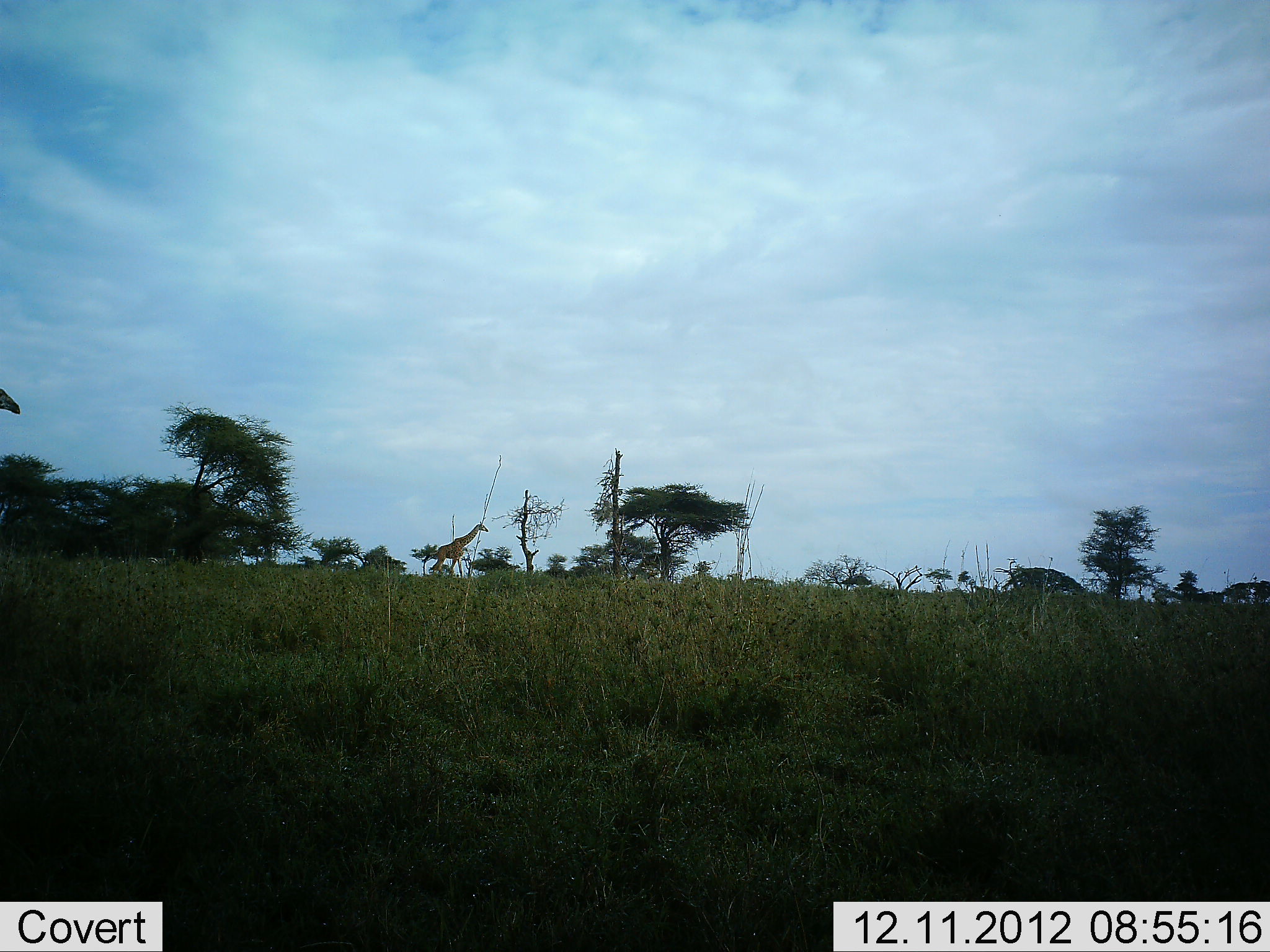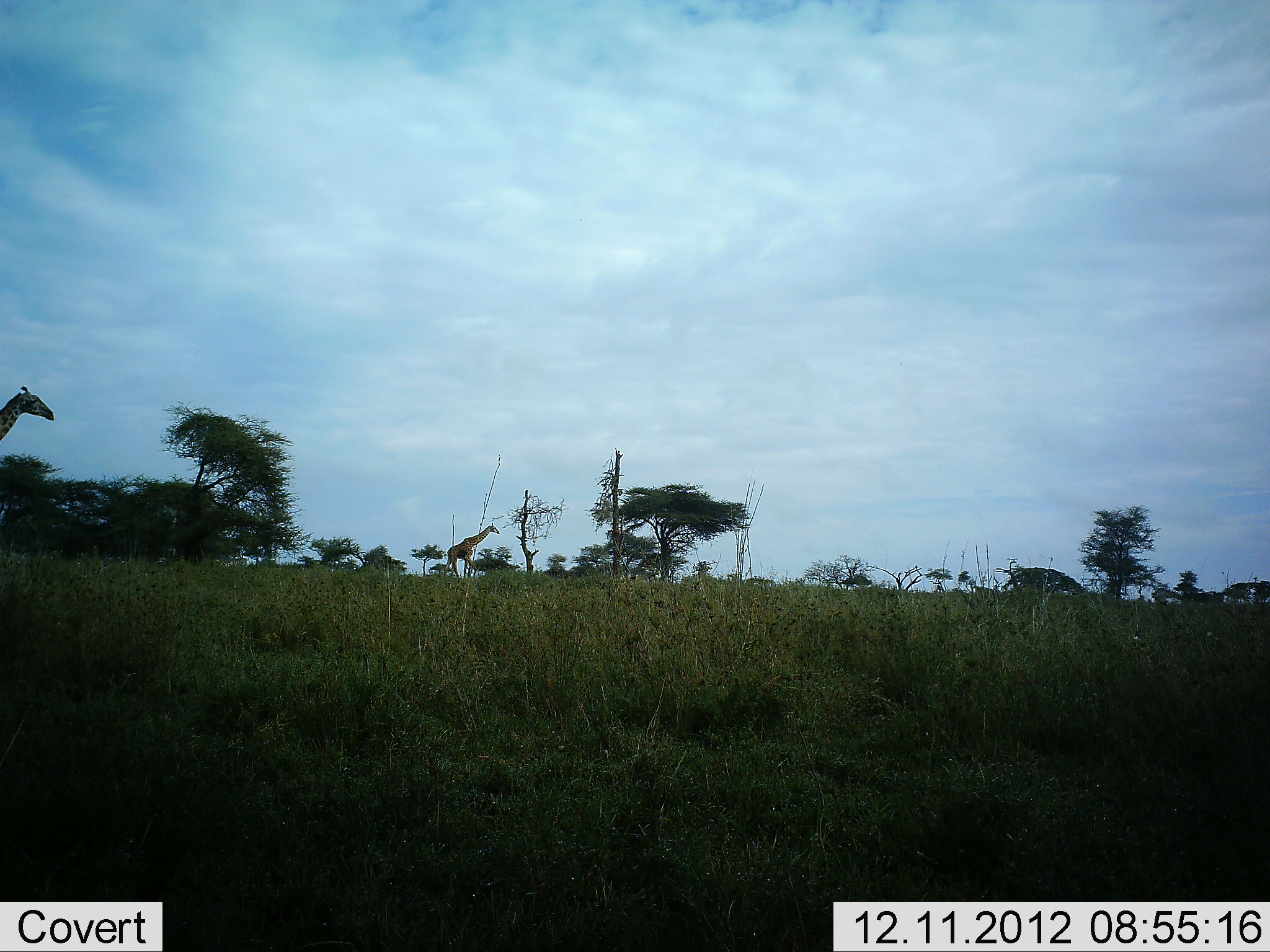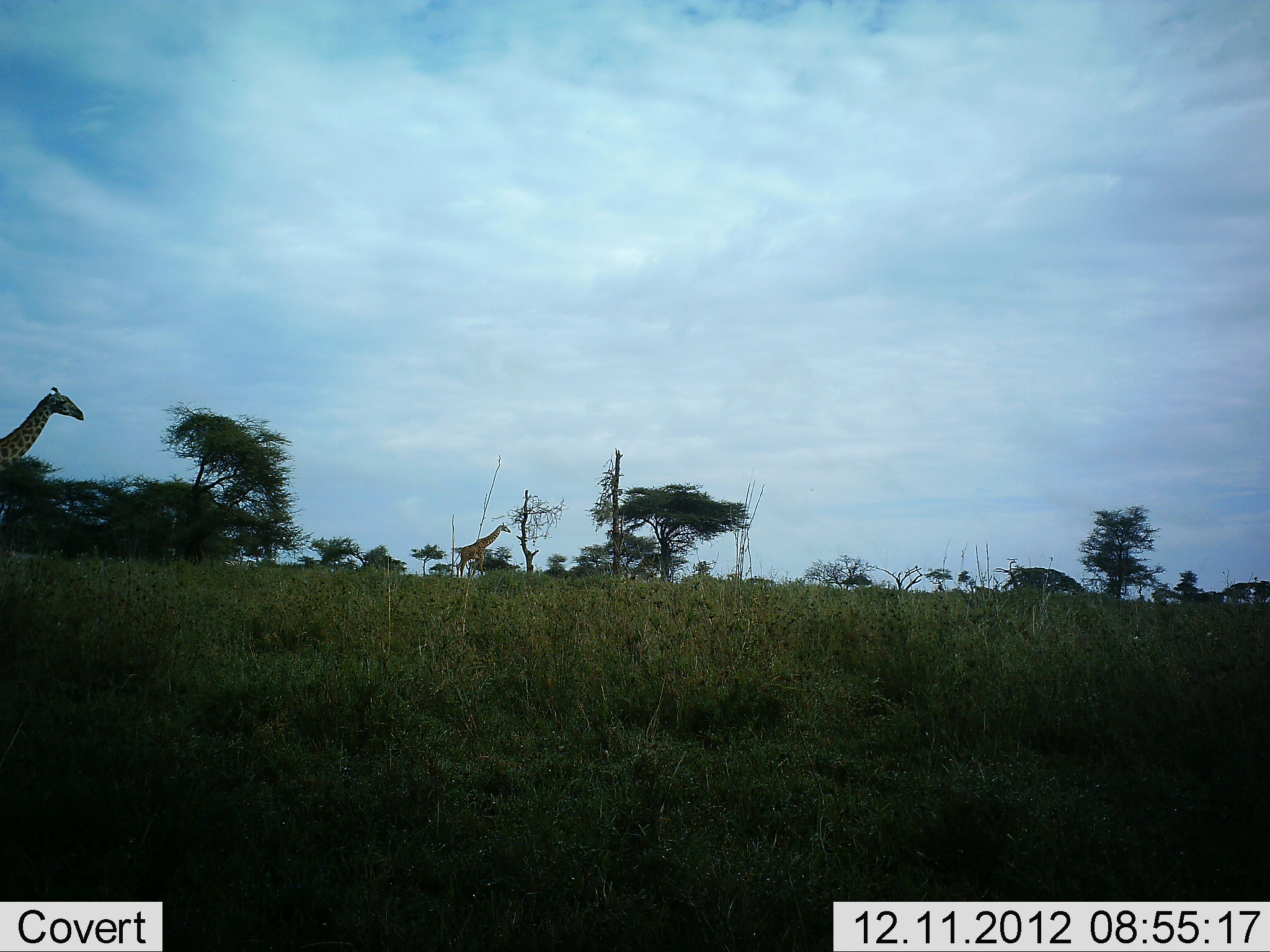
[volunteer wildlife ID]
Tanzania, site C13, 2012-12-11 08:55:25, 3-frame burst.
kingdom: Animalia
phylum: Chordata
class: Mammalia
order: Artiodactyla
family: Giraffidae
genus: Giraffa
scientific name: Giraffa camelopardalis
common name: giraffe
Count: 2.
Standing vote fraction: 0%.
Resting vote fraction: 0%.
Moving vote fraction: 100%.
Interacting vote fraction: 0%.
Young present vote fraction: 0%.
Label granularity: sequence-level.